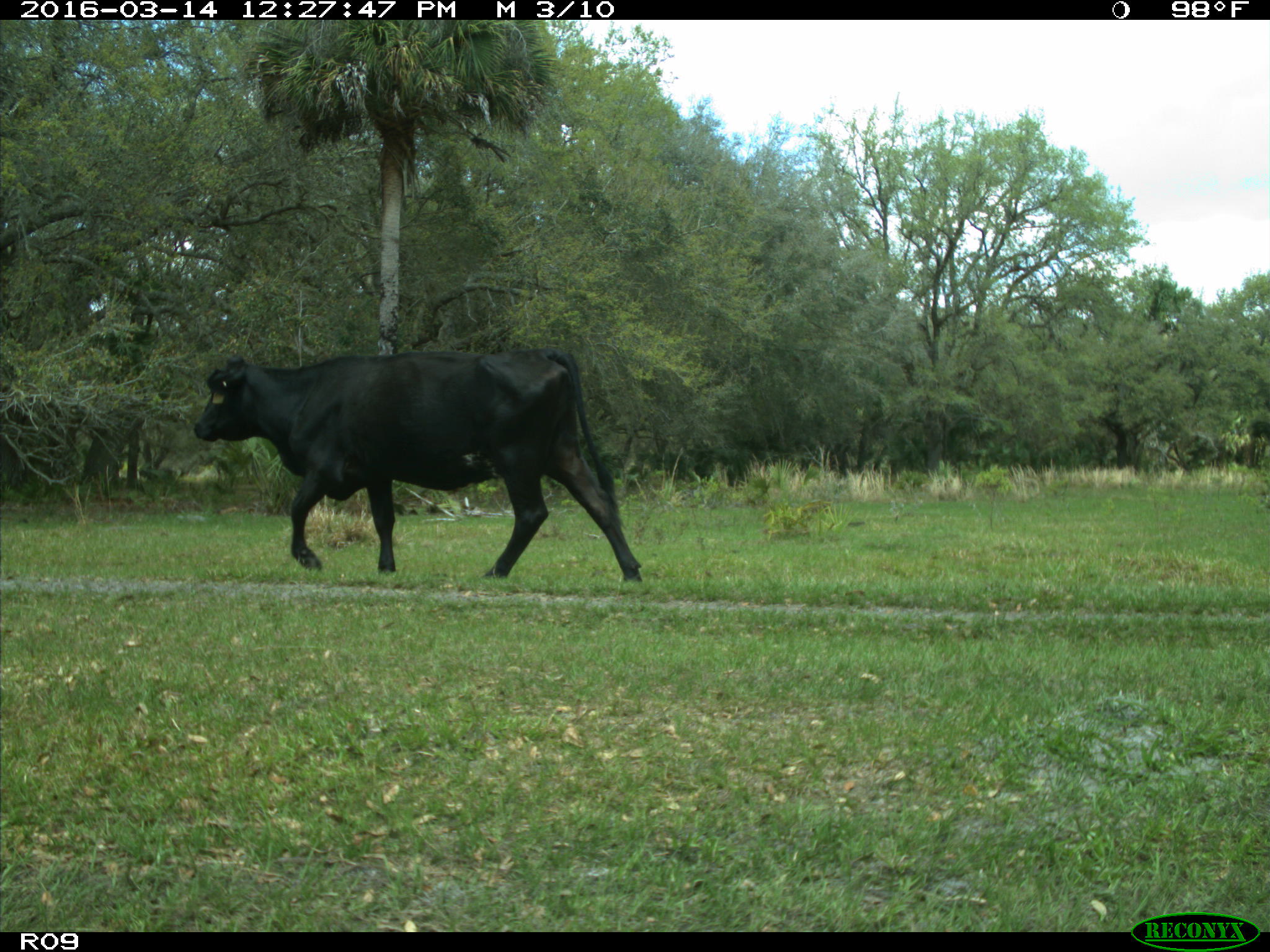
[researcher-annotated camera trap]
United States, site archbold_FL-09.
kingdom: Animalia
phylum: Chordata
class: Mammalia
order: Artiodactyla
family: Bovidae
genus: Bos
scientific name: Bos taurus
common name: domestic cow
Bos taurus (domestic cow).